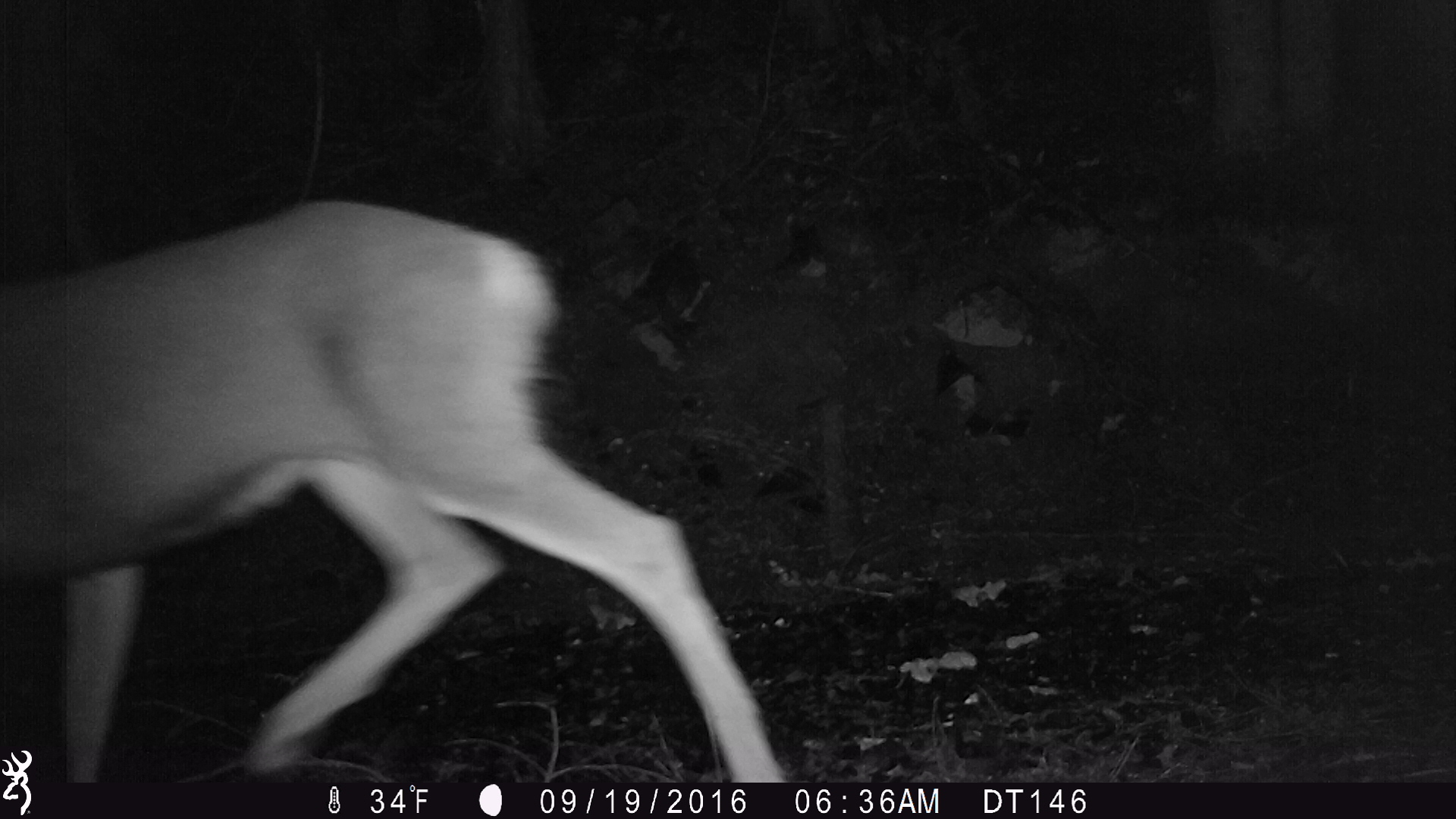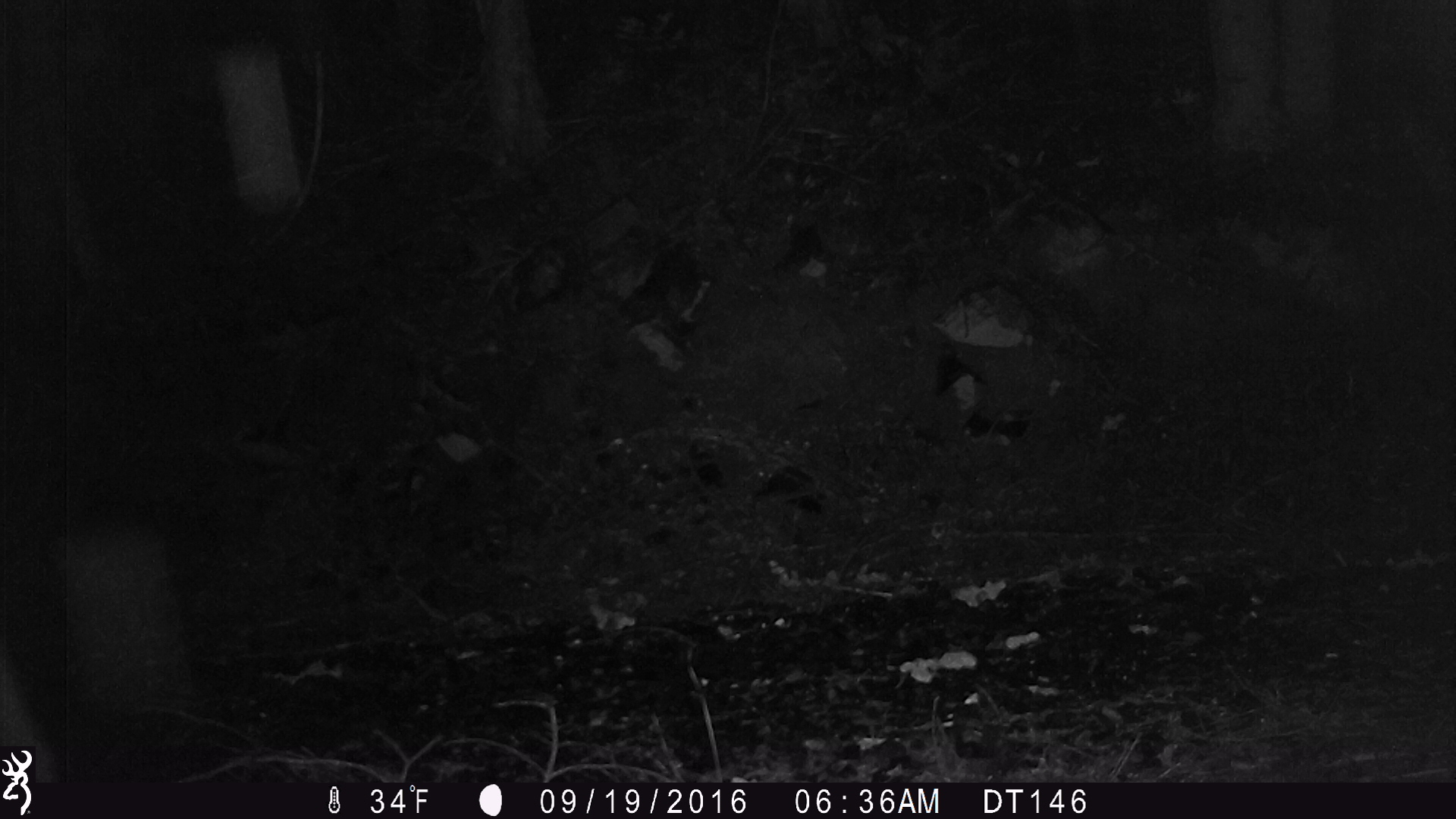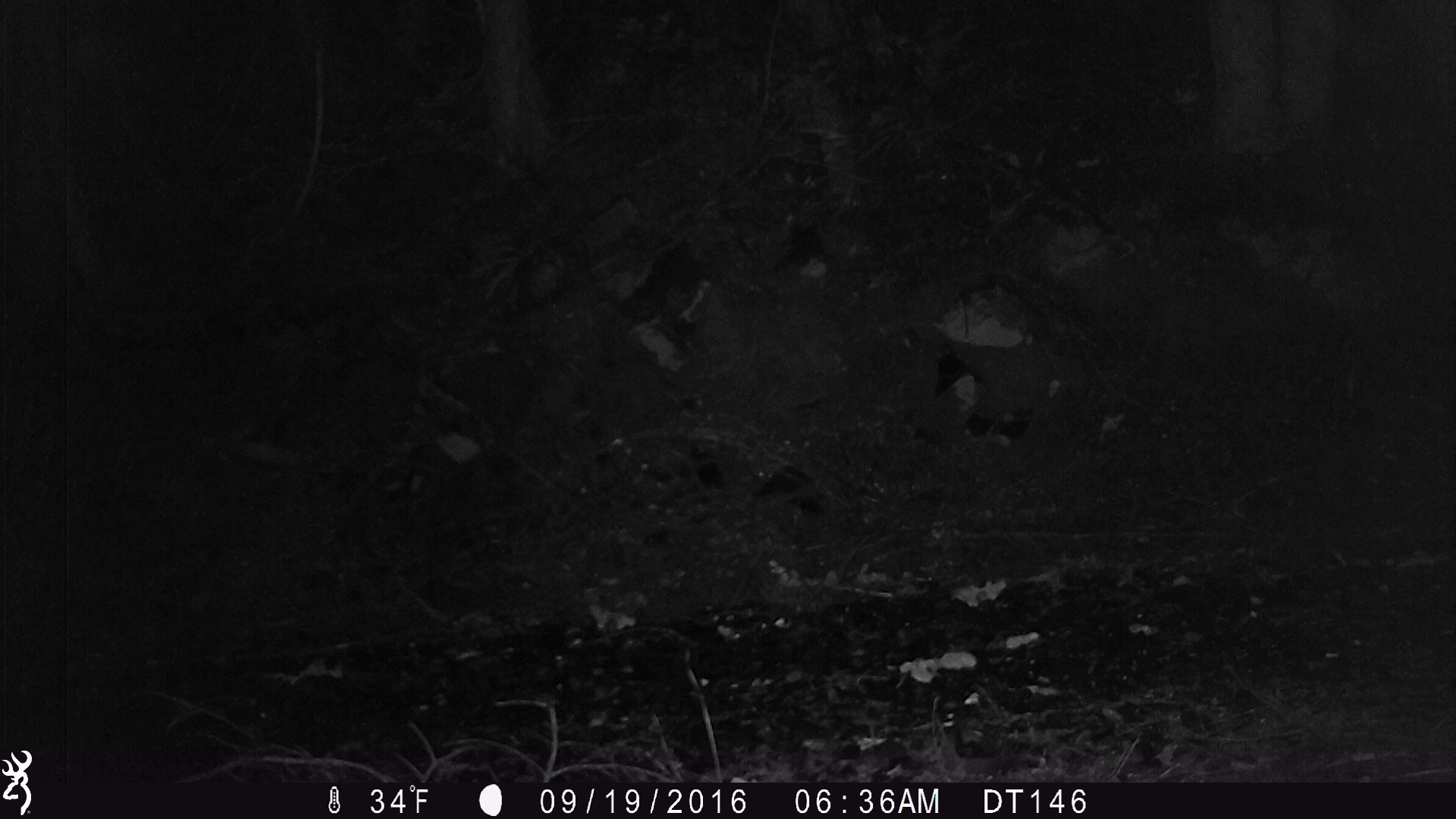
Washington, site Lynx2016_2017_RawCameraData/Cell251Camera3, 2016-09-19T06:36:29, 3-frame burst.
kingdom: Animalia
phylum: Chordata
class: Mammalia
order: Artiodactyla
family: Cervidae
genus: Odocoileus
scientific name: Odocoileus hemionus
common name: mule deer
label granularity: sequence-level